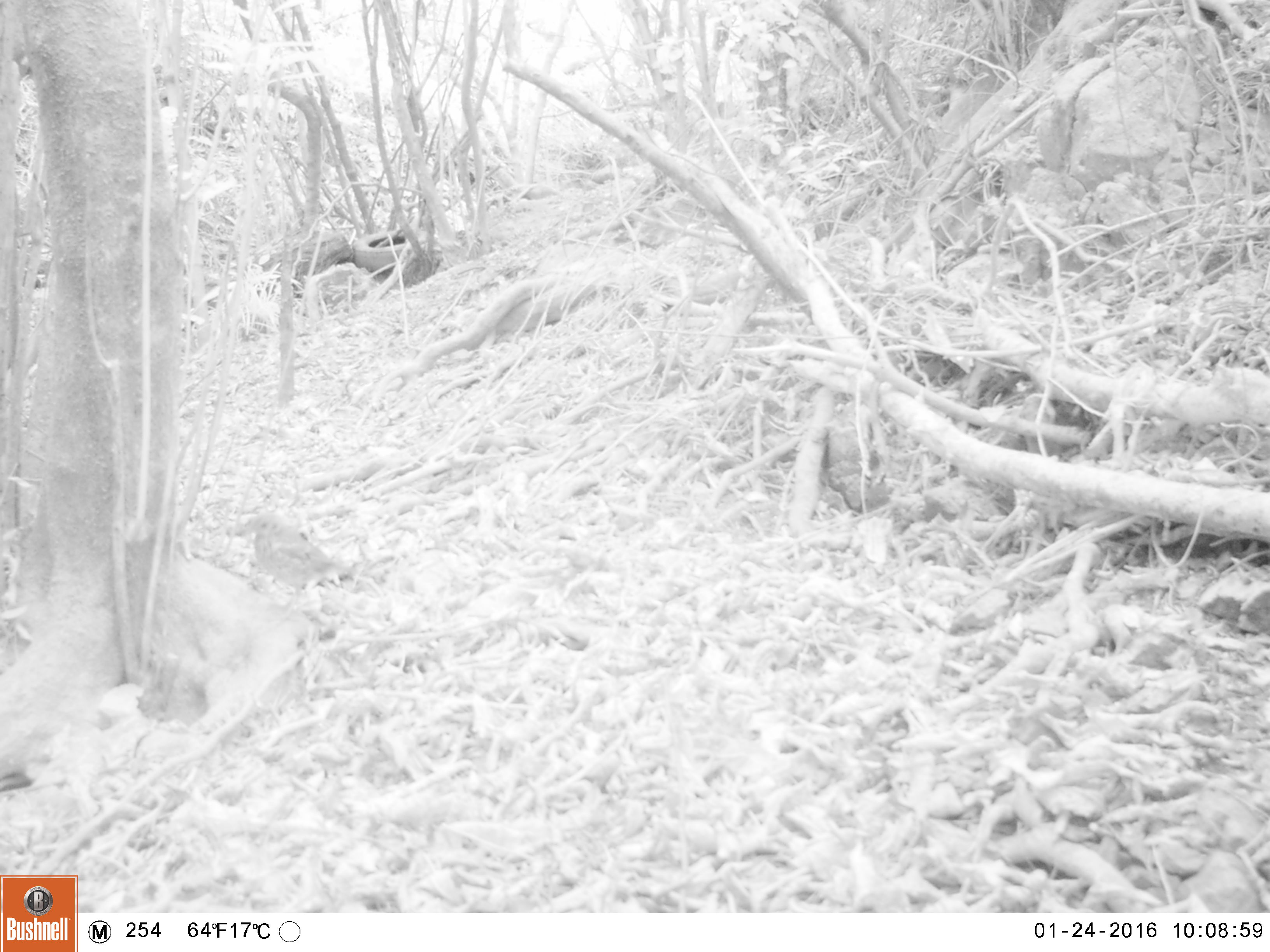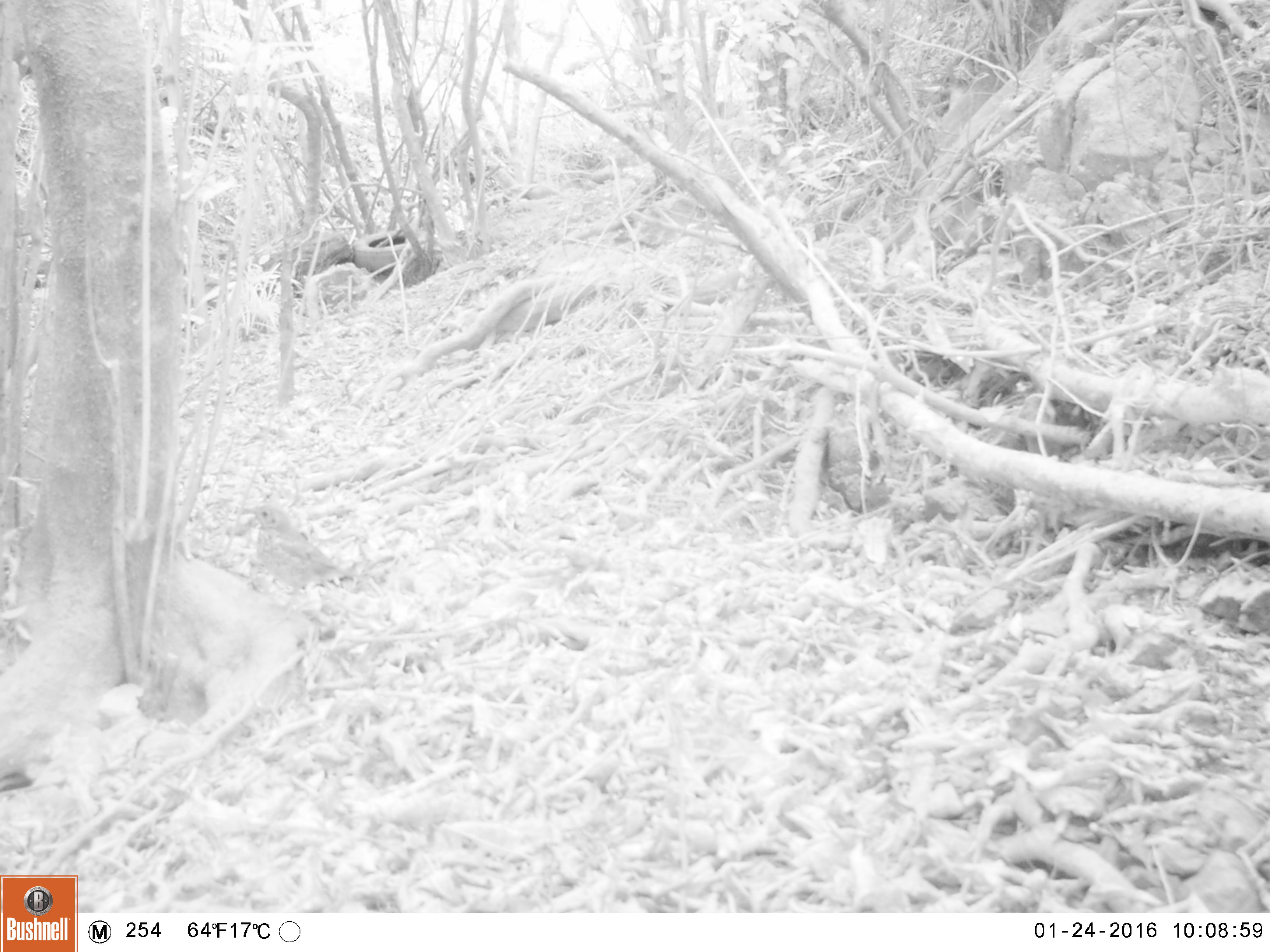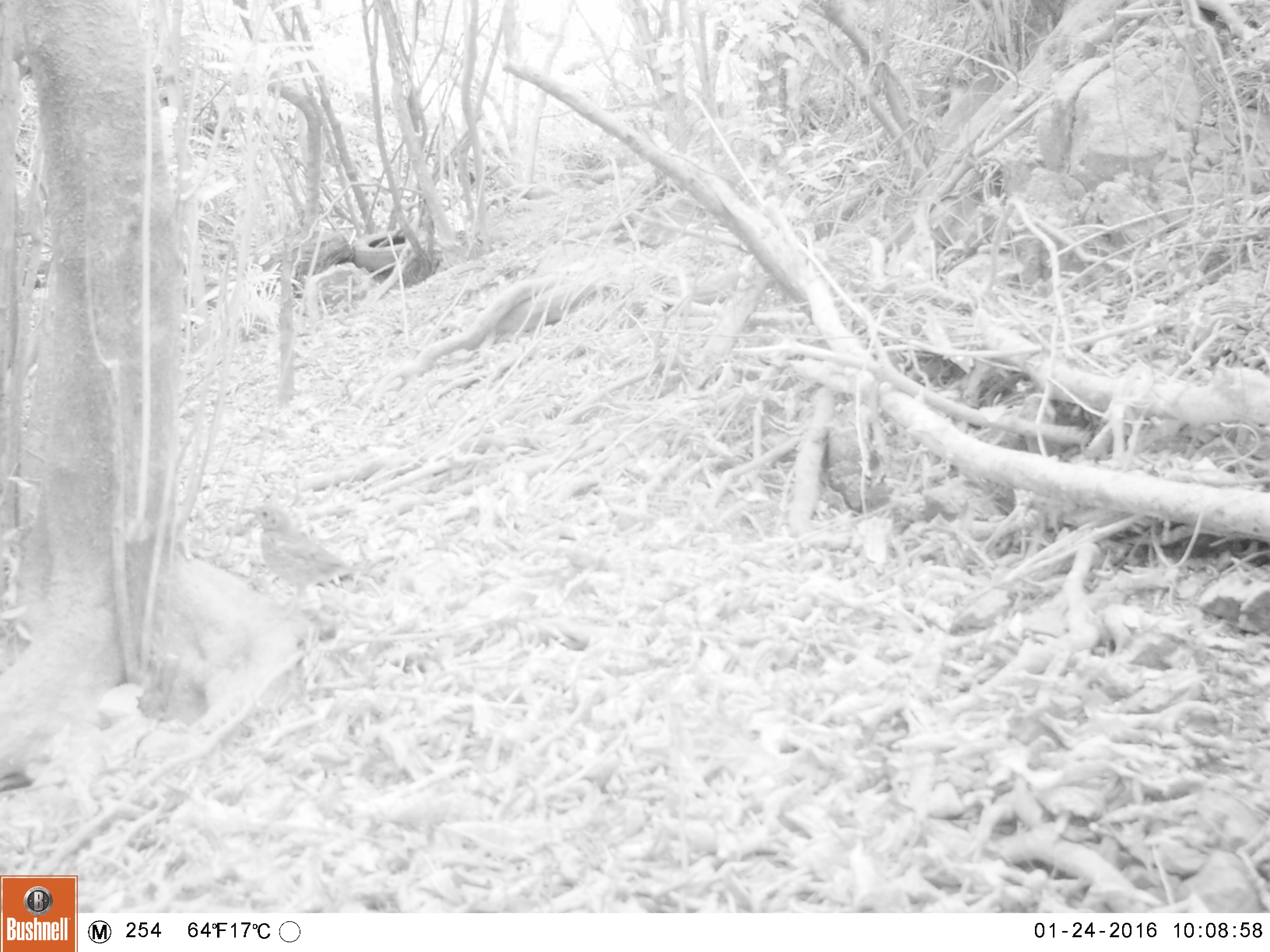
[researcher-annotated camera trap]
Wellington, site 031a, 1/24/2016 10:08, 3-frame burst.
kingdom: Animalia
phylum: Chordata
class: Aves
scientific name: Aves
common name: bird